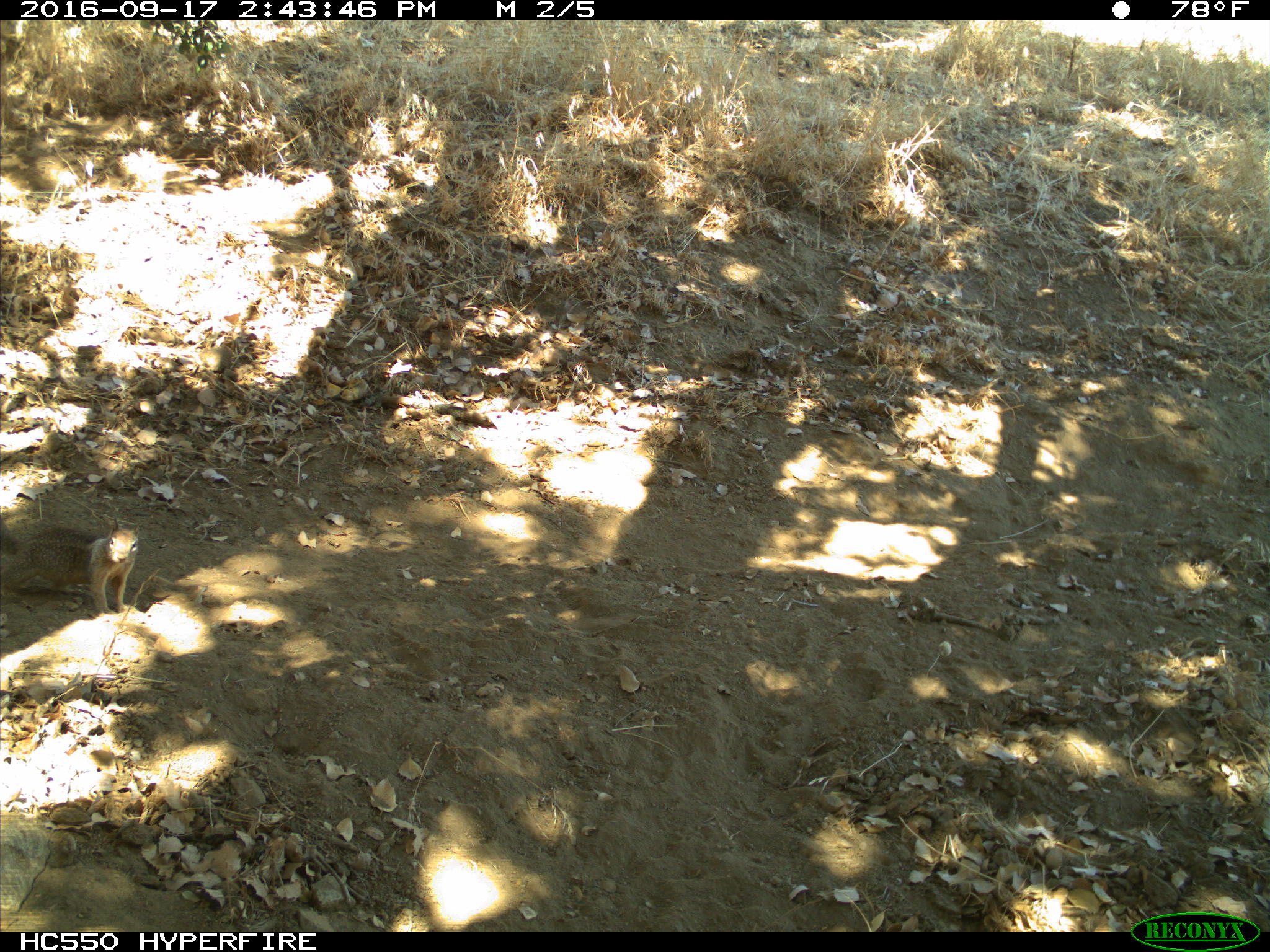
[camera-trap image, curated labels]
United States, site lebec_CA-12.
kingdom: Animalia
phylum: Chordata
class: Mammalia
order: Rodentia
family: Sciuridae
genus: Otospermophilus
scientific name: Otospermophilus beecheyi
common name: california ground squirrel